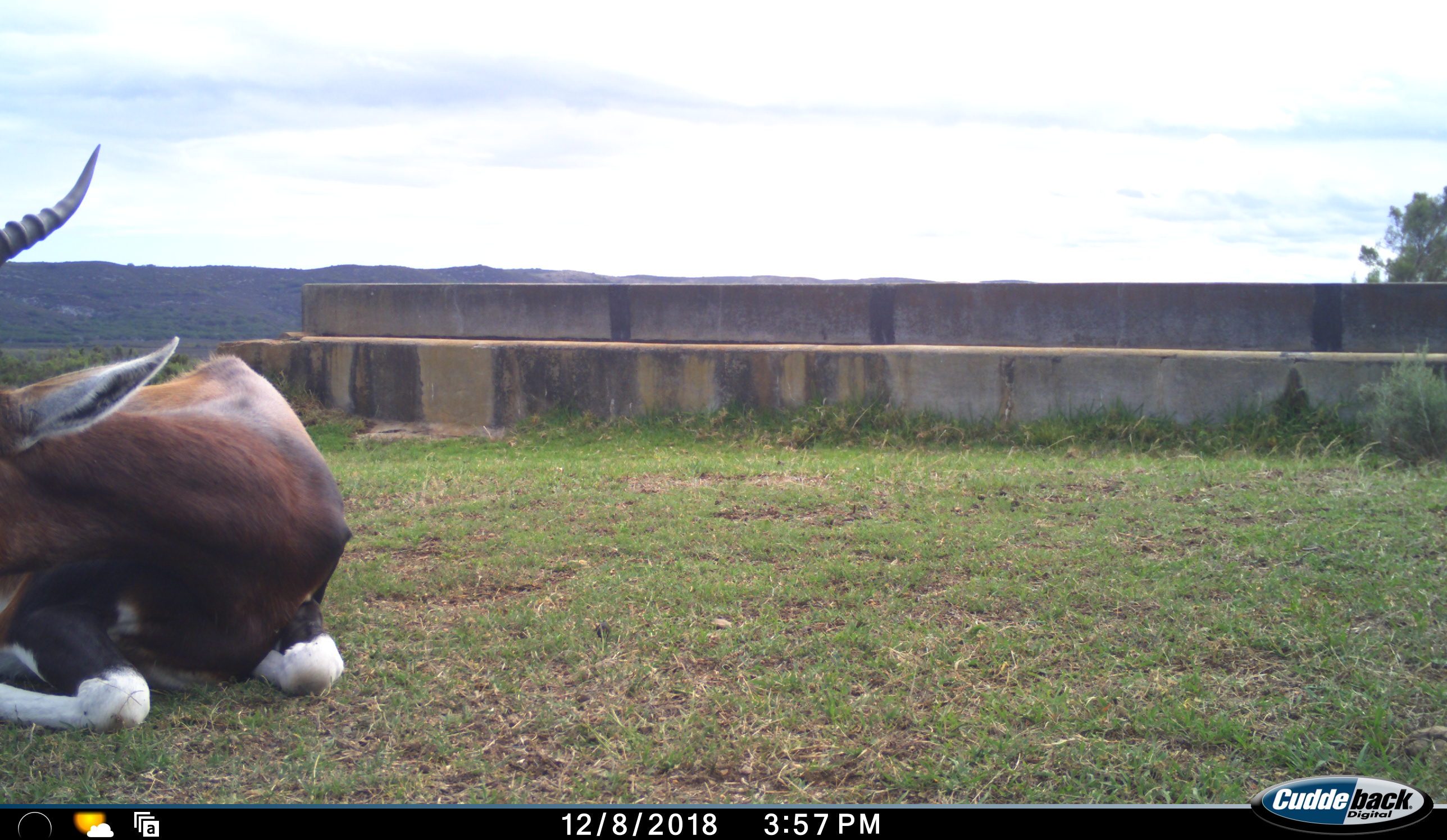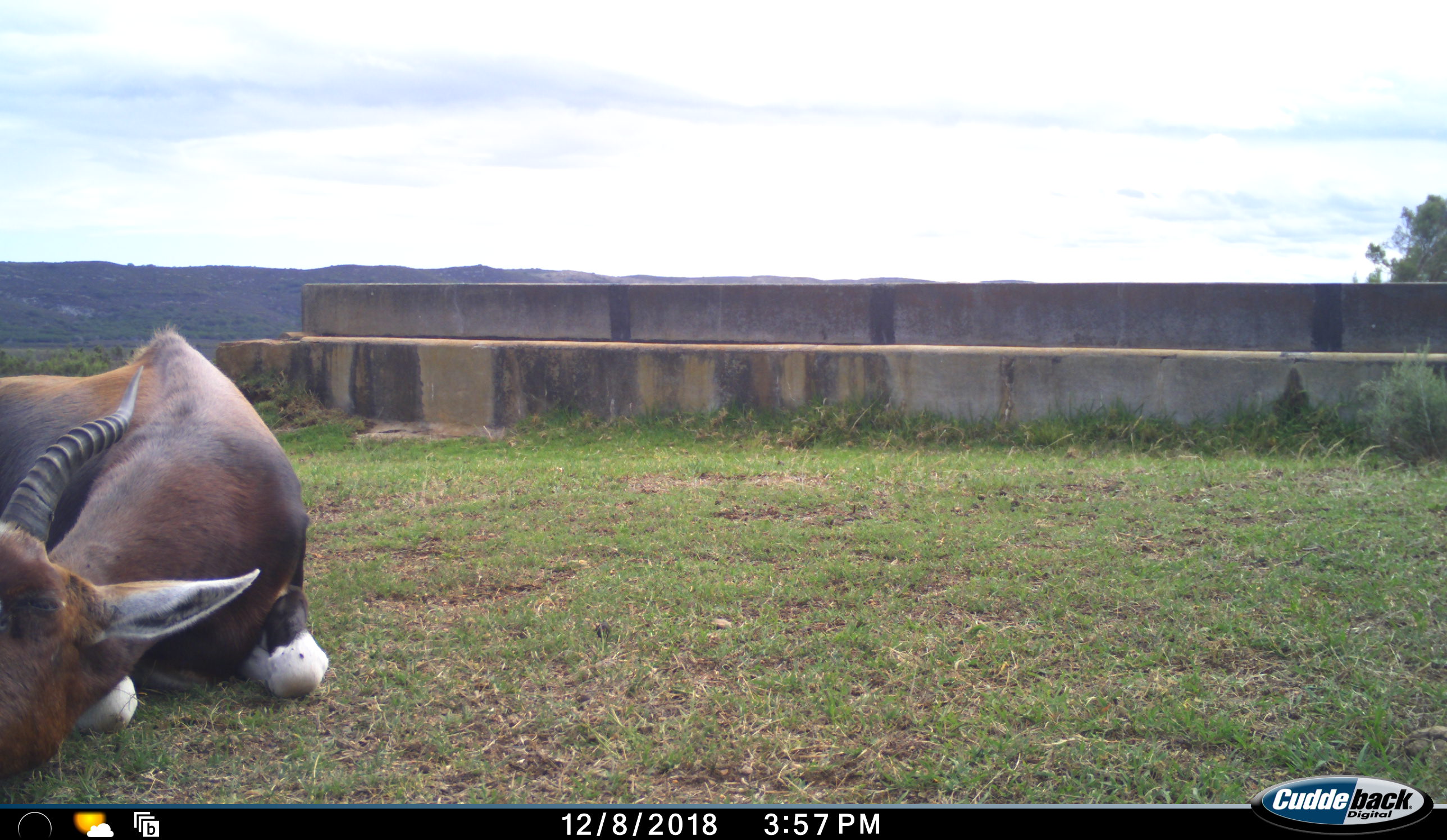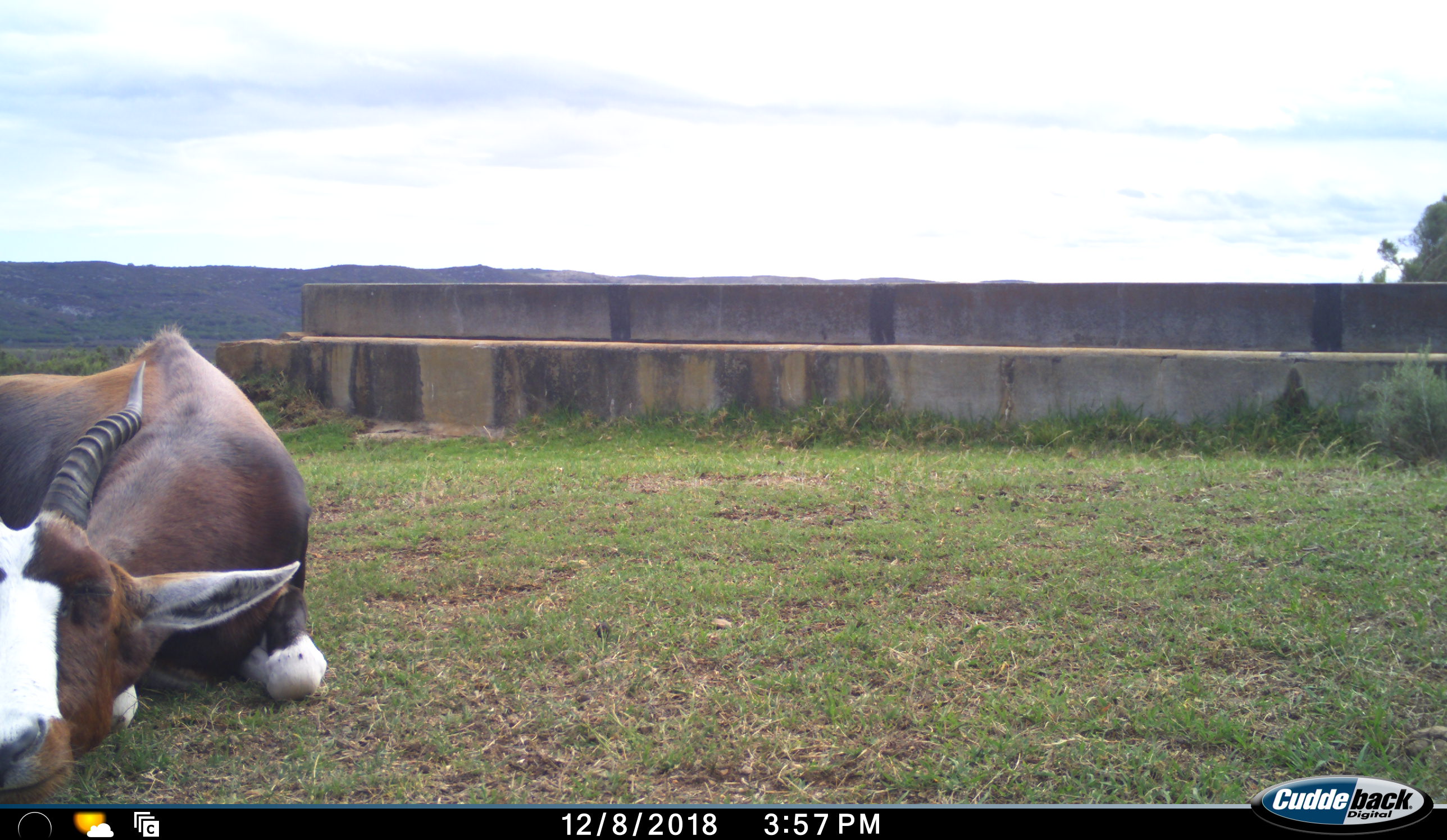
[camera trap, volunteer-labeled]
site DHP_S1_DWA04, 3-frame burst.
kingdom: Animalia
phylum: Chordata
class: Mammalia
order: Artiodactyla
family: Bovidae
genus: Damaliscus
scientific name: Damaliscus pygargus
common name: bontebok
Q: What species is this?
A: Bontebok (Damaliscus pygargus).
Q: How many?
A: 1.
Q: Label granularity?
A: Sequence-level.